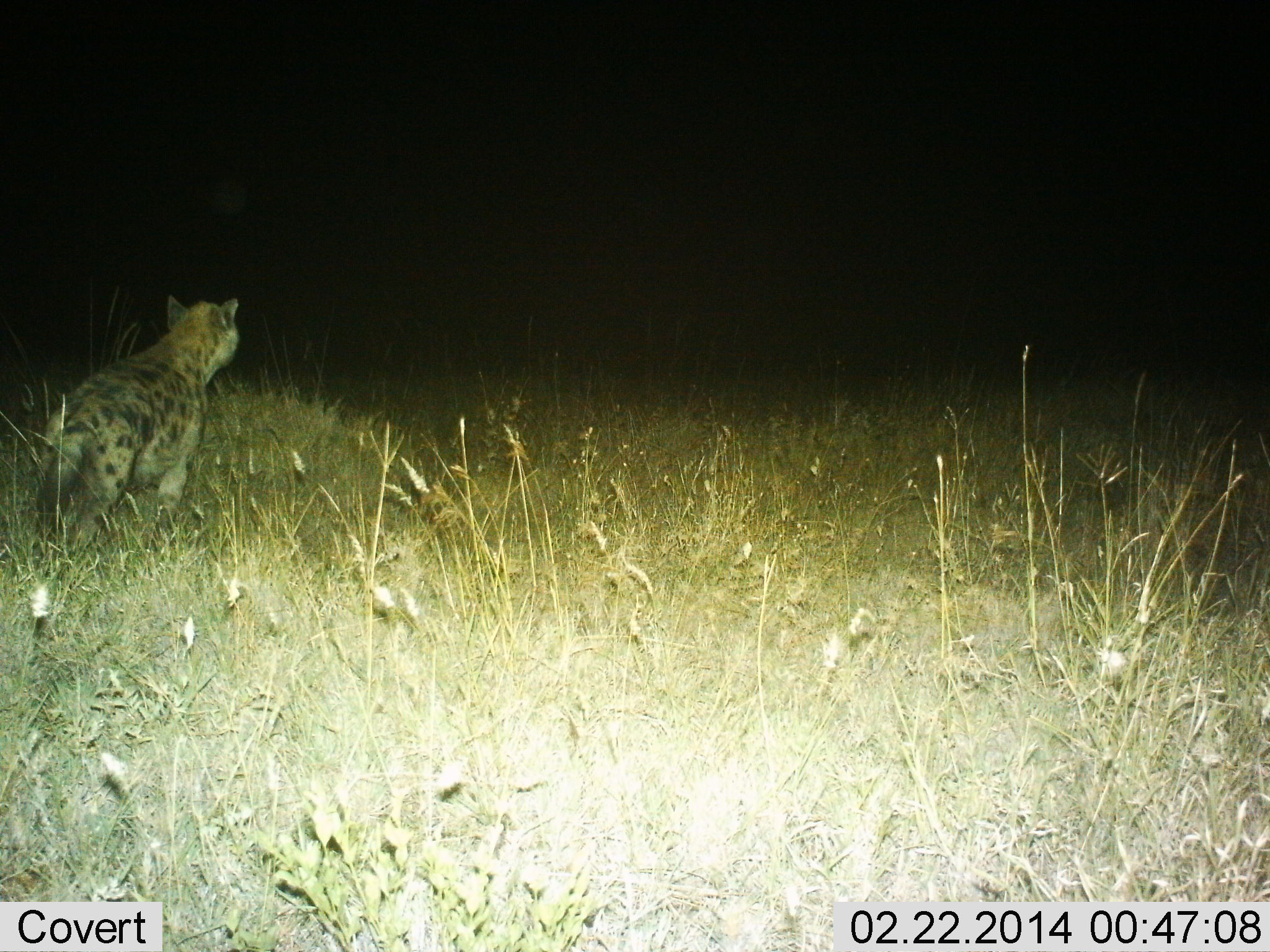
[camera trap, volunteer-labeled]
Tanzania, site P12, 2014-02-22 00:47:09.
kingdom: Animalia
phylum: Chordata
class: Mammalia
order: Carnivora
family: Hyaenidae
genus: Crocuta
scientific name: Crocuta crocuta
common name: spotted hyena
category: hyenaspotted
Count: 1.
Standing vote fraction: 85%.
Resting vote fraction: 0%.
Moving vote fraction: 19%.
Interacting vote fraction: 0%.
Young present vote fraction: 0%.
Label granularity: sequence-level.